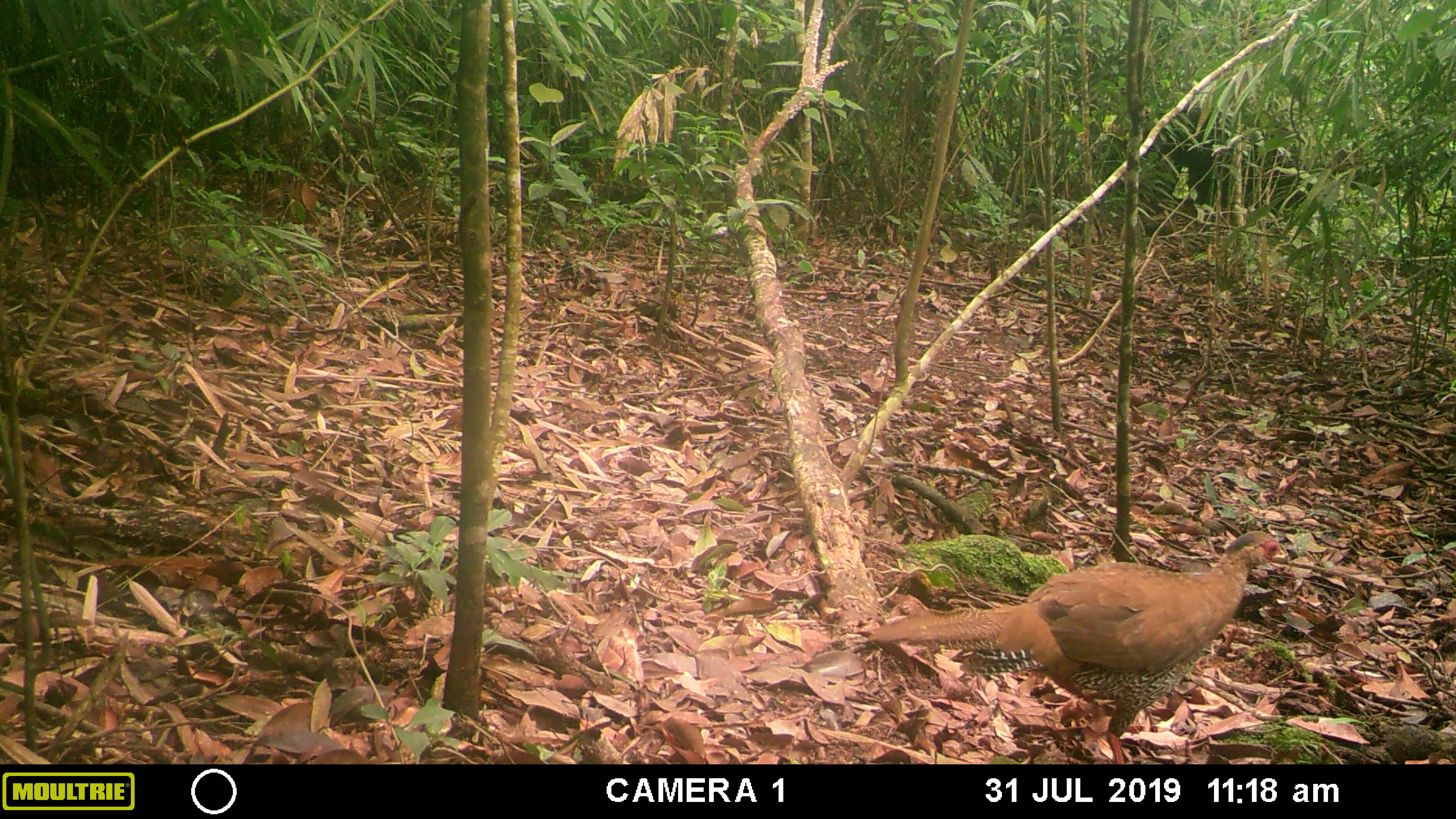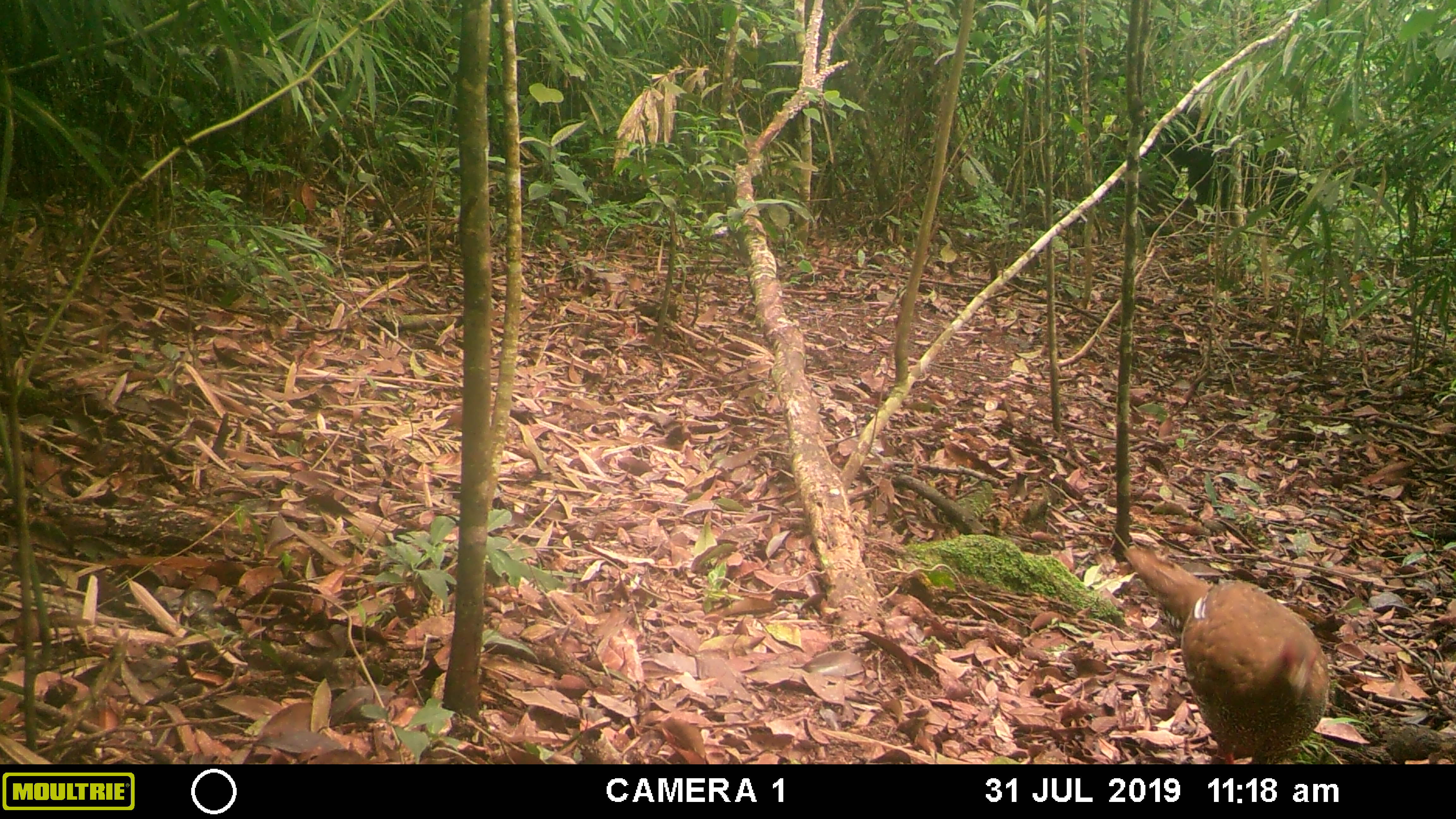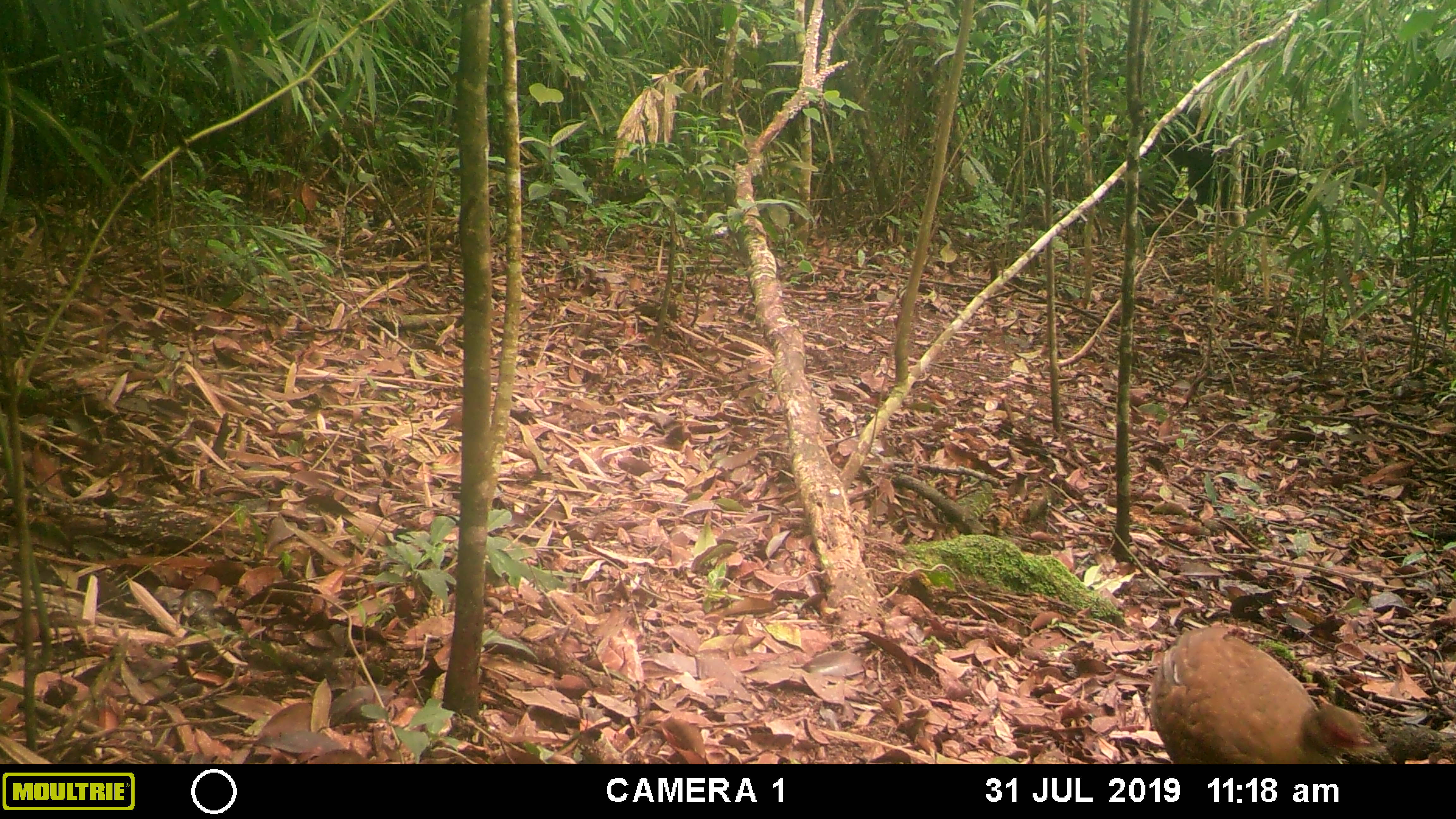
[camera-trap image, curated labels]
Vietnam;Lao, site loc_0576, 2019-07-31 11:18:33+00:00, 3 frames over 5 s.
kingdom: Animalia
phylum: Chordata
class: Aves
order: Galliformes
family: Phasianidae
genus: Lophura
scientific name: Lophura nycthemera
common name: silver pheasant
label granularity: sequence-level